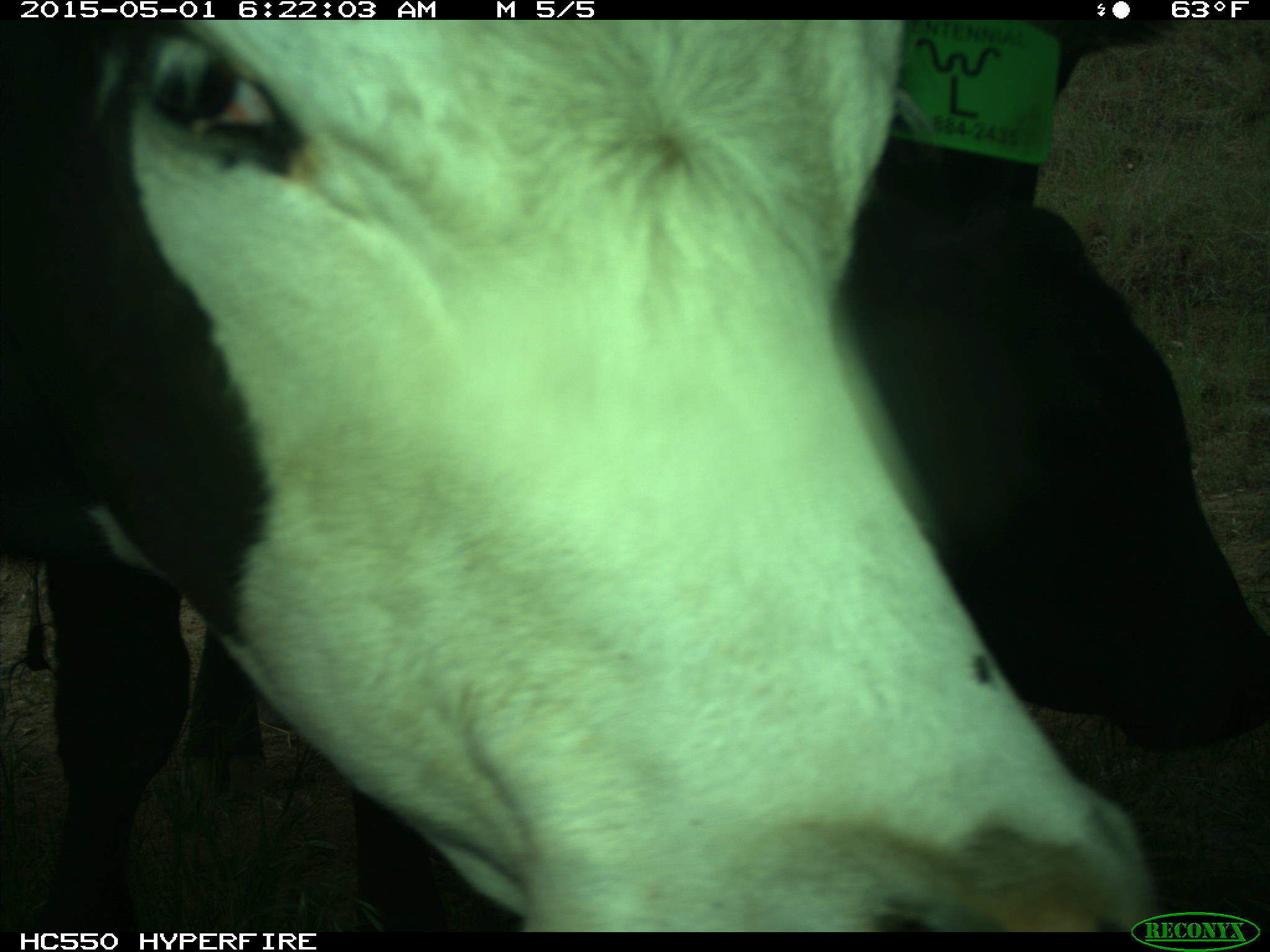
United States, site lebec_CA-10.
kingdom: Animalia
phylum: Chordata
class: Mammalia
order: Artiodactyla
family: Bovidae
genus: Bos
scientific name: Bos taurus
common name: domestic cow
Bos taurus (domestic cow).